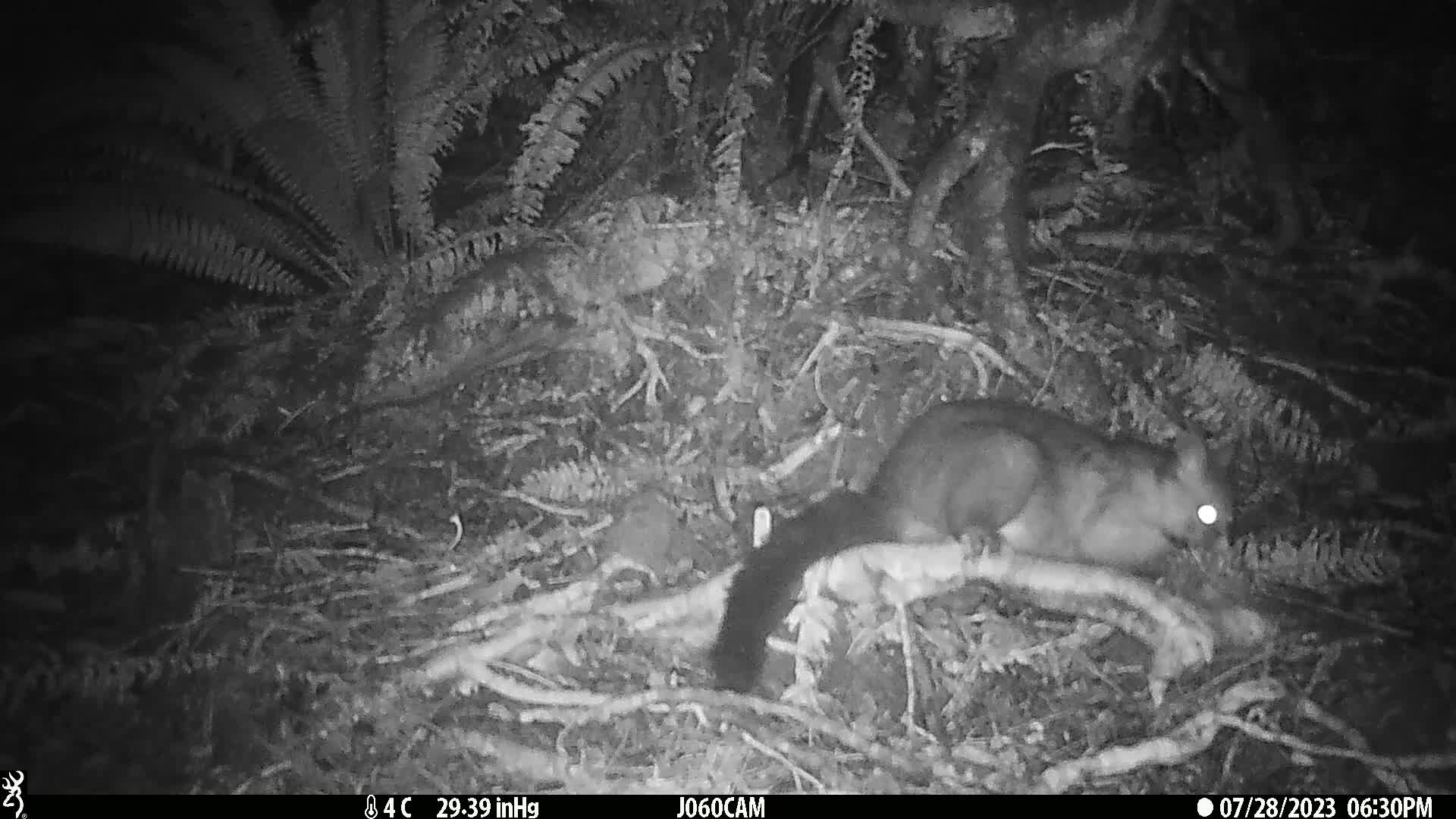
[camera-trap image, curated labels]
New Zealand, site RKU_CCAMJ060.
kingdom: Animalia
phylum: Chordata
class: Mammalia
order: Diprotodontia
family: Phalangeridae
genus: Trichosurus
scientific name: Trichosurus vulpecula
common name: common brushtail possum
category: possum